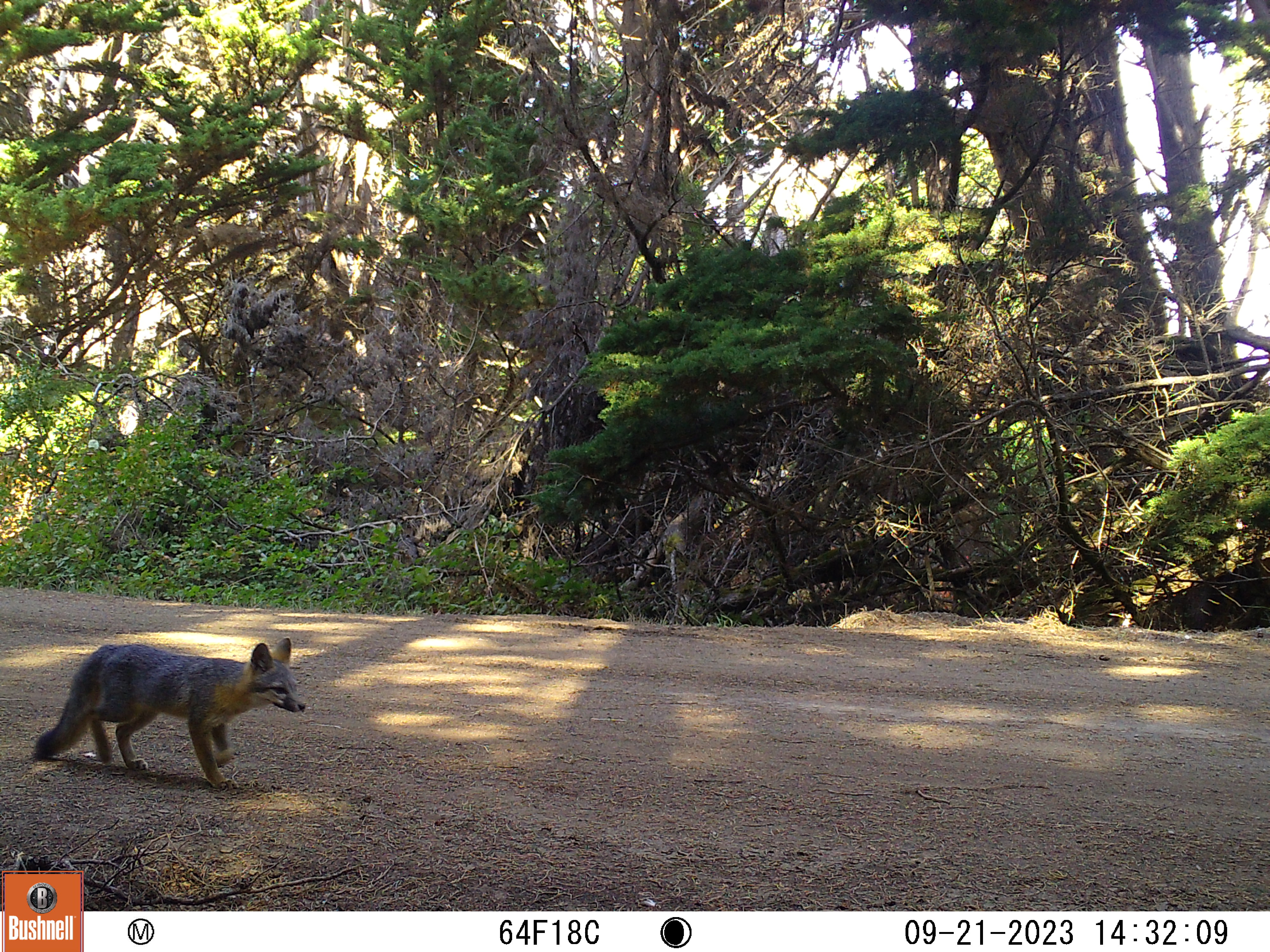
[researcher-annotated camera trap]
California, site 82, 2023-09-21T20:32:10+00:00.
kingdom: Animalia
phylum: Chordata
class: Mammalia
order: Carnivora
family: Canidae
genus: Urocyon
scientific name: Urocyon cinereoargenteus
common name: gray fox